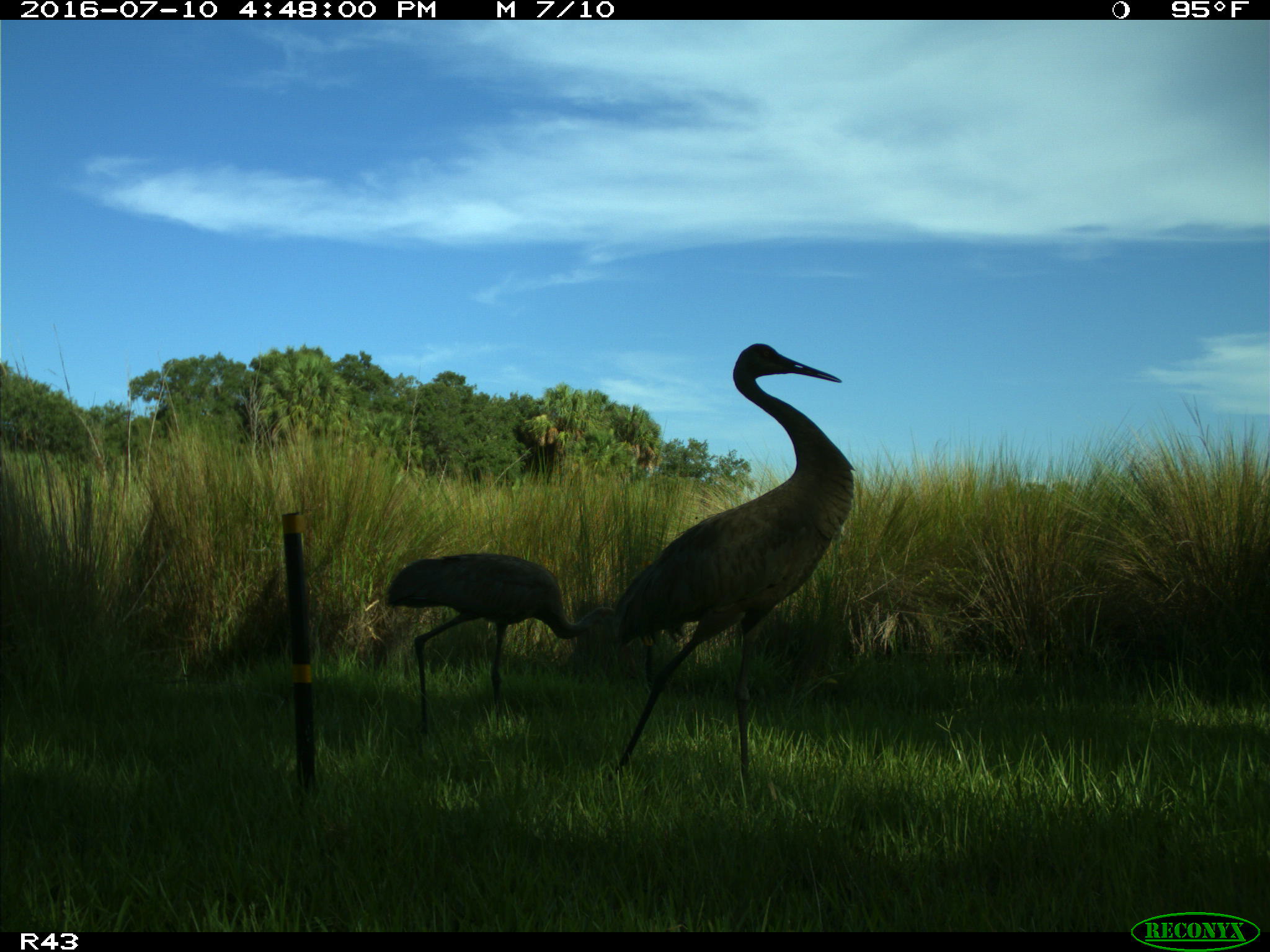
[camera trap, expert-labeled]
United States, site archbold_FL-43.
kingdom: Animalia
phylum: Chordata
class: Aves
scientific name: Aves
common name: birds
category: unidentified bird